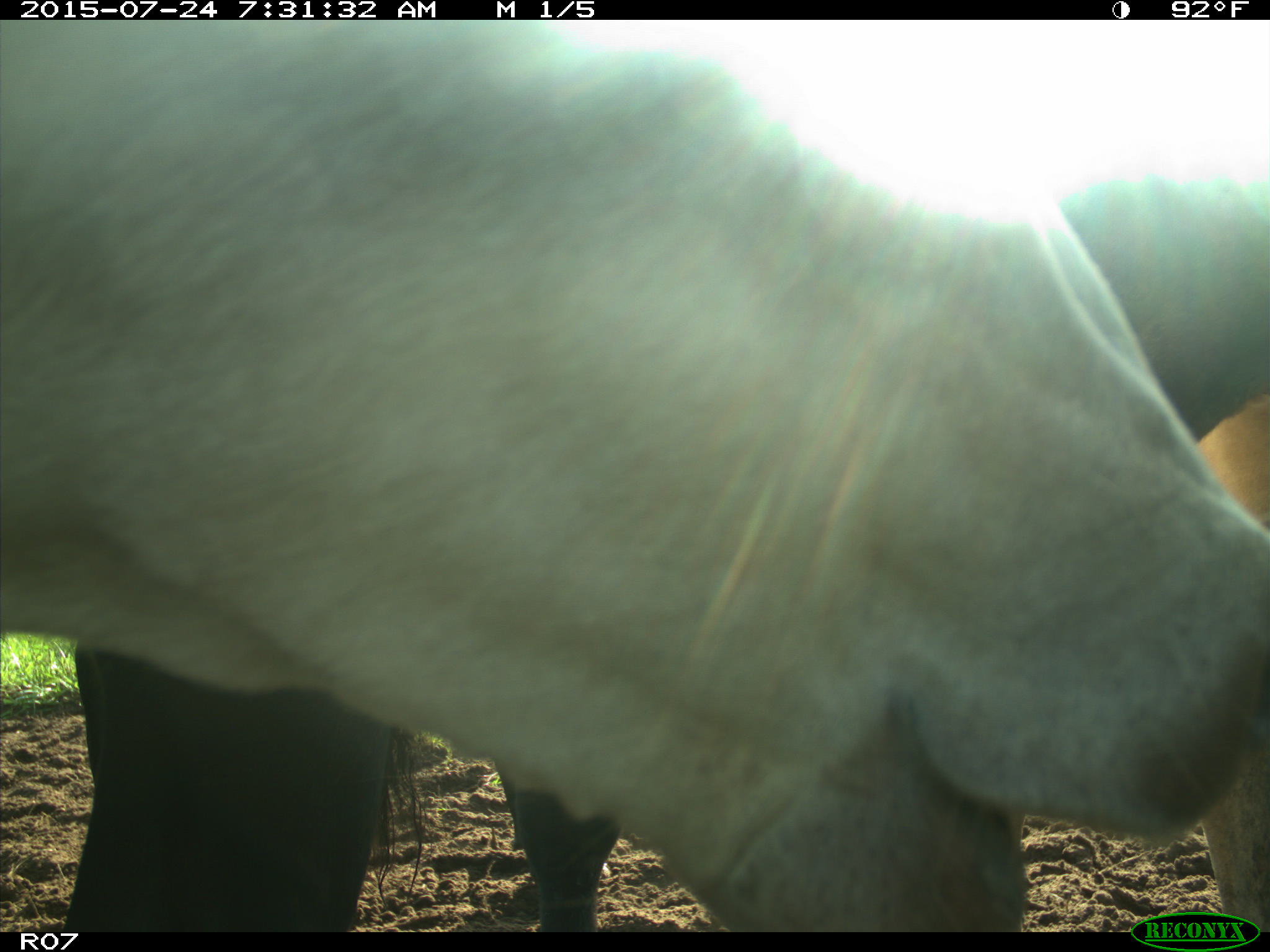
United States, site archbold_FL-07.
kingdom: Animalia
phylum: Chordata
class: Mammalia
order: Artiodactyla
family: Bovidae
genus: Bos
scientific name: Bos taurus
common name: domestic cow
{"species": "Bos taurus (domestic cow)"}